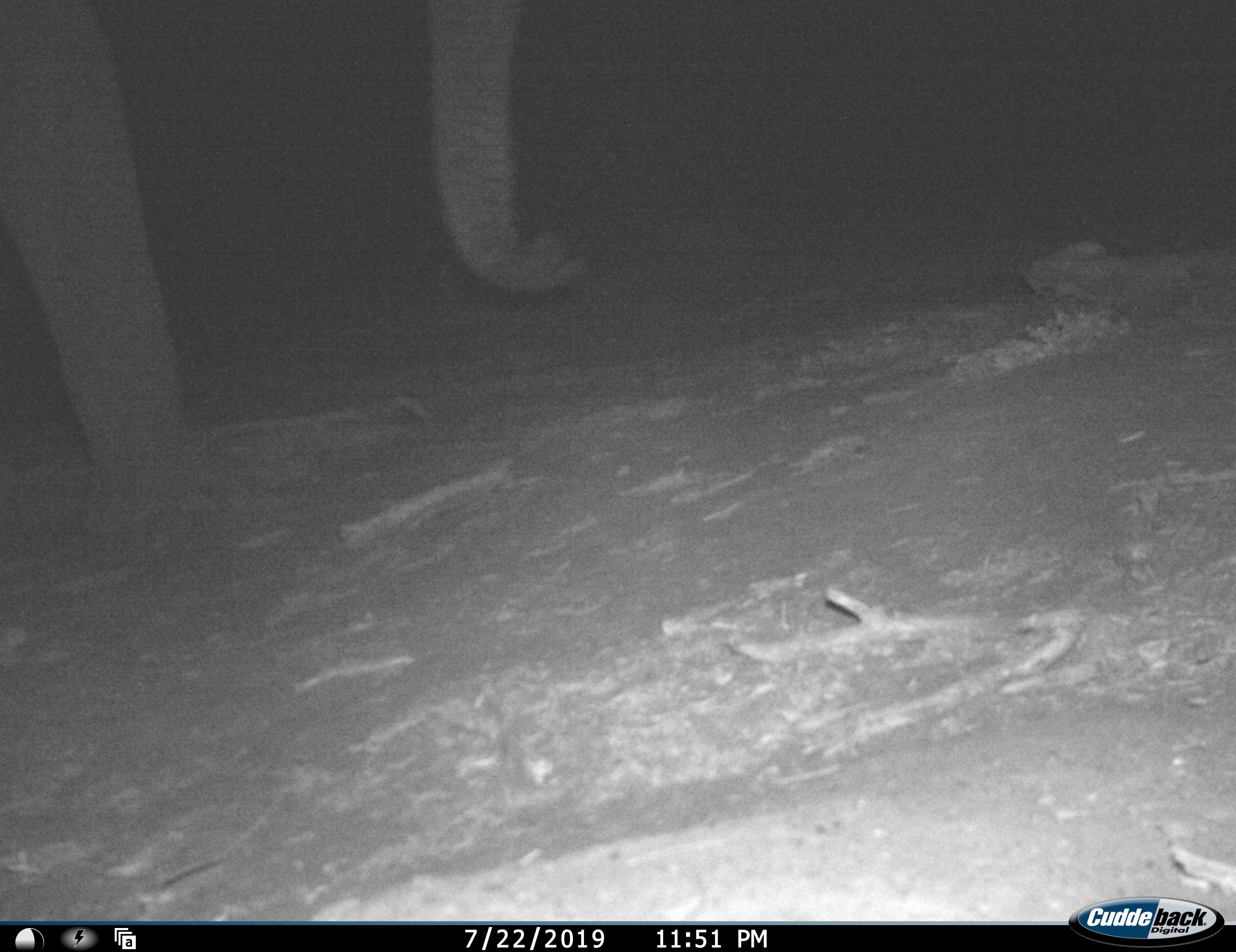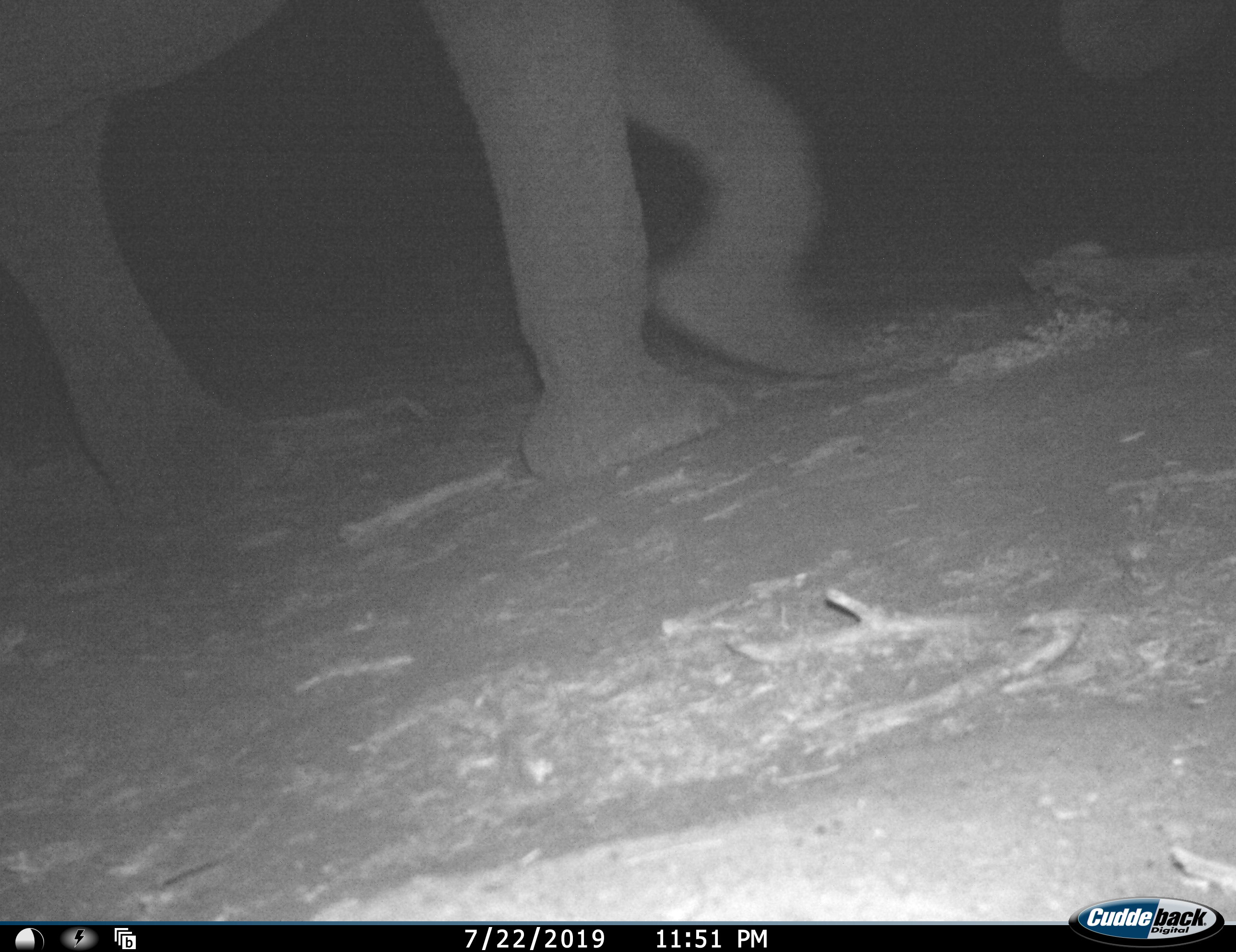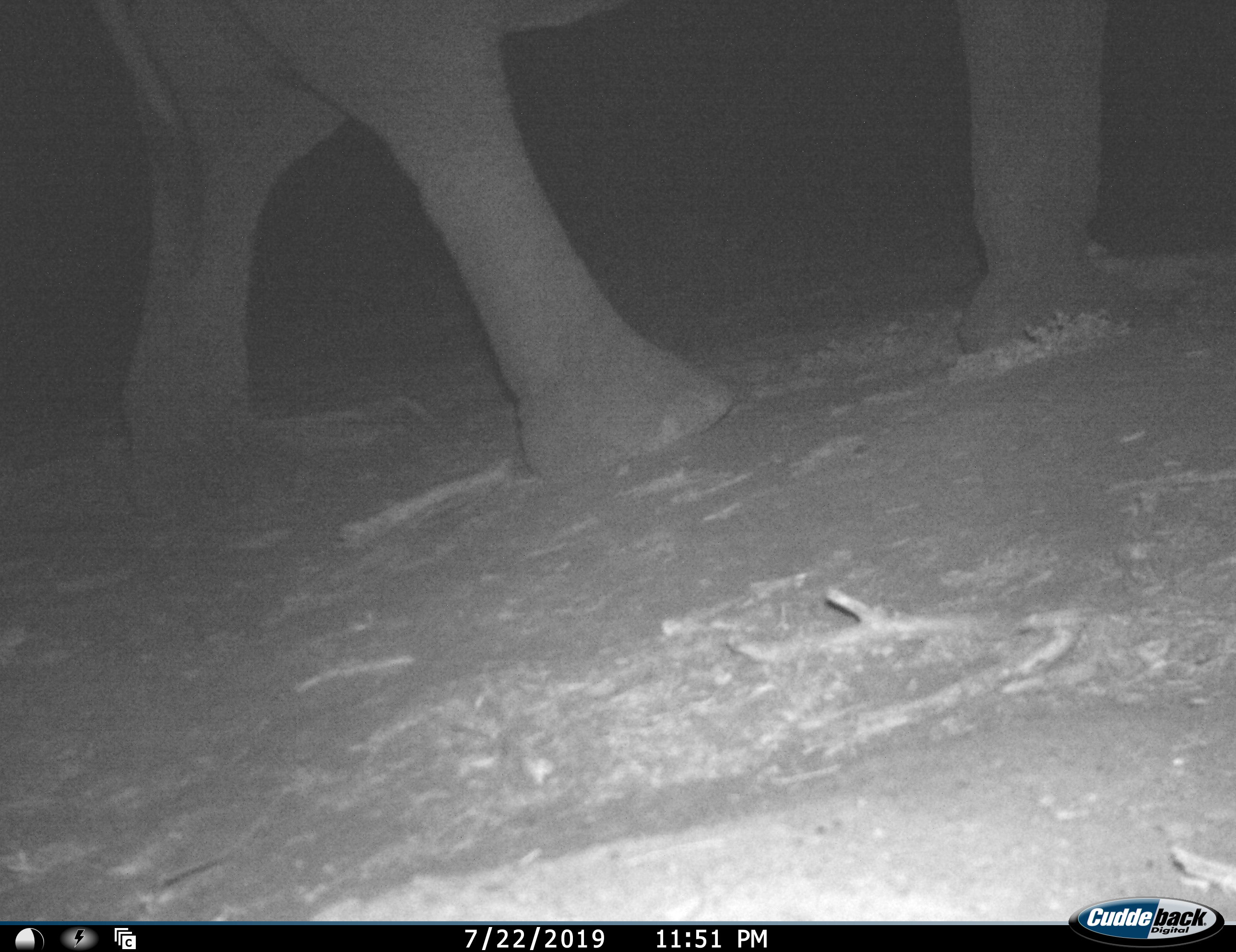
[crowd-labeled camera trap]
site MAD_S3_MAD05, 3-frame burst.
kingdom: Animalia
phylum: Chordata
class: Mammalia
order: Proboscidea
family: Elephantidae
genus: Loxodonta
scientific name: Loxodonta africana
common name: african bush elephant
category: elephant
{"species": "elephant (african bush elephant) (Loxodonta africana)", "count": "1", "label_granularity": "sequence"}